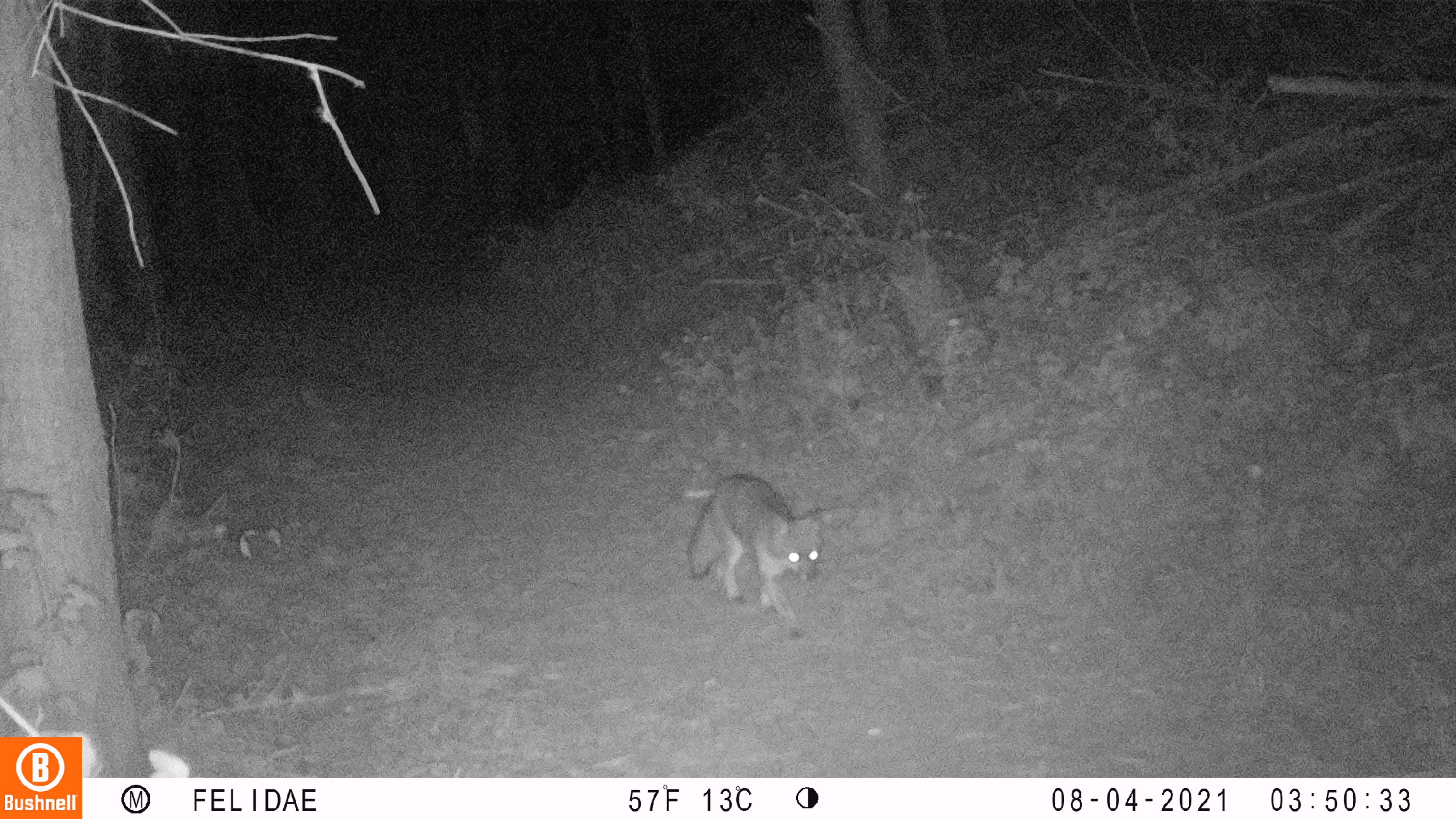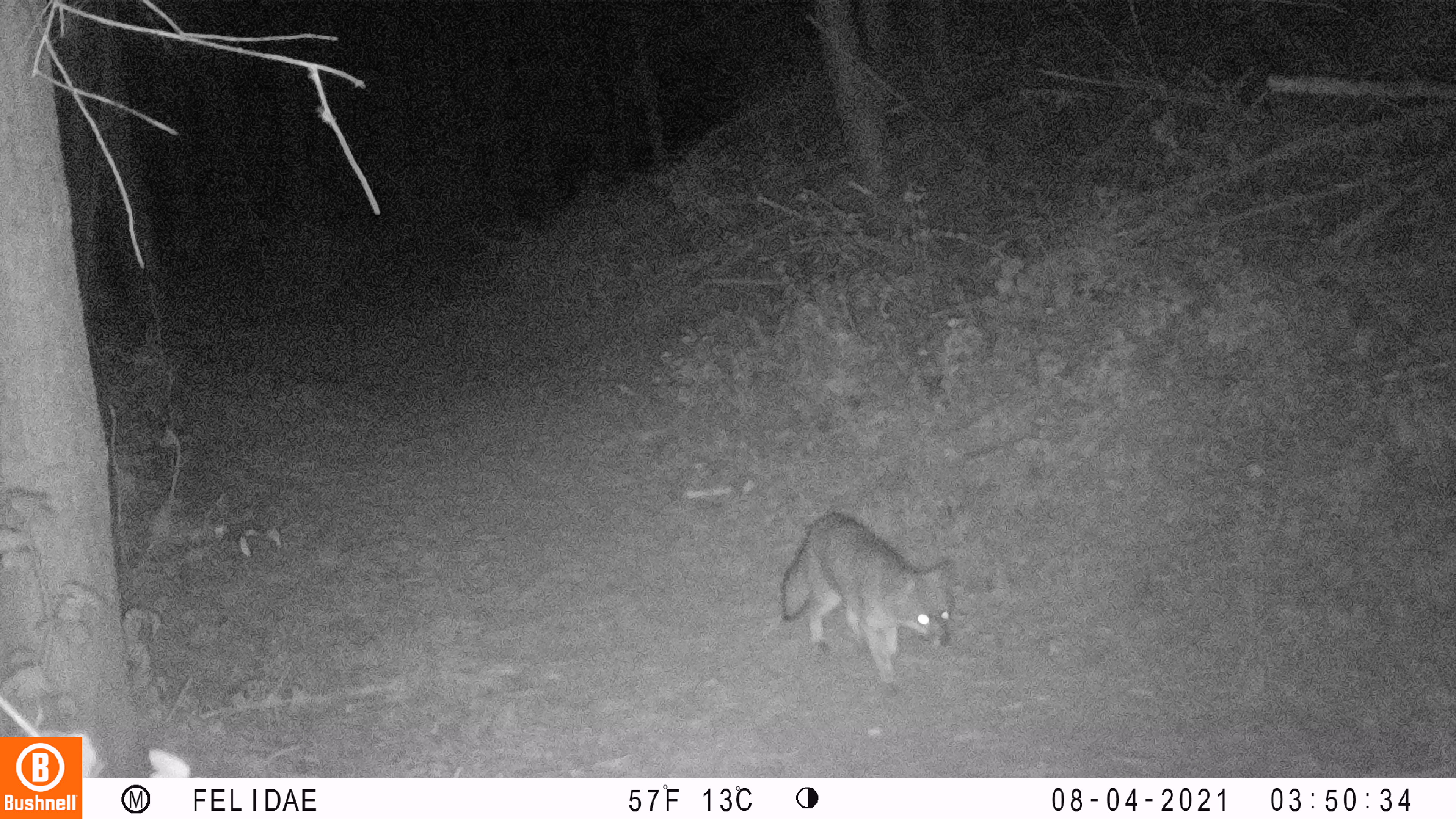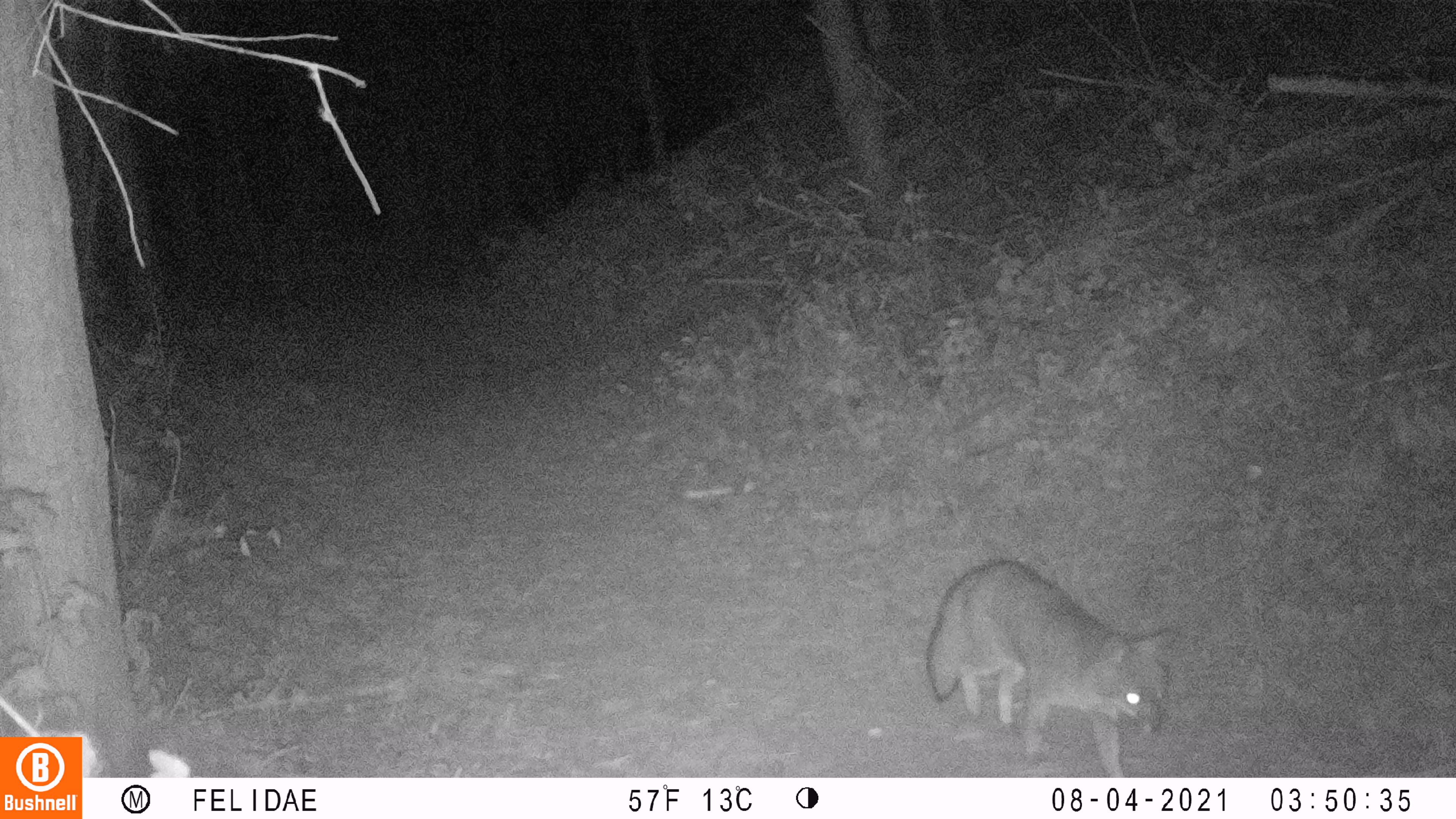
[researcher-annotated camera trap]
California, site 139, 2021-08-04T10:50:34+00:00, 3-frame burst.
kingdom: Animalia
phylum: Chordata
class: Mammalia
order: Carnivora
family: Canidae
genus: Urocyon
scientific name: Urocyon cinereoargenteus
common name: gray fox